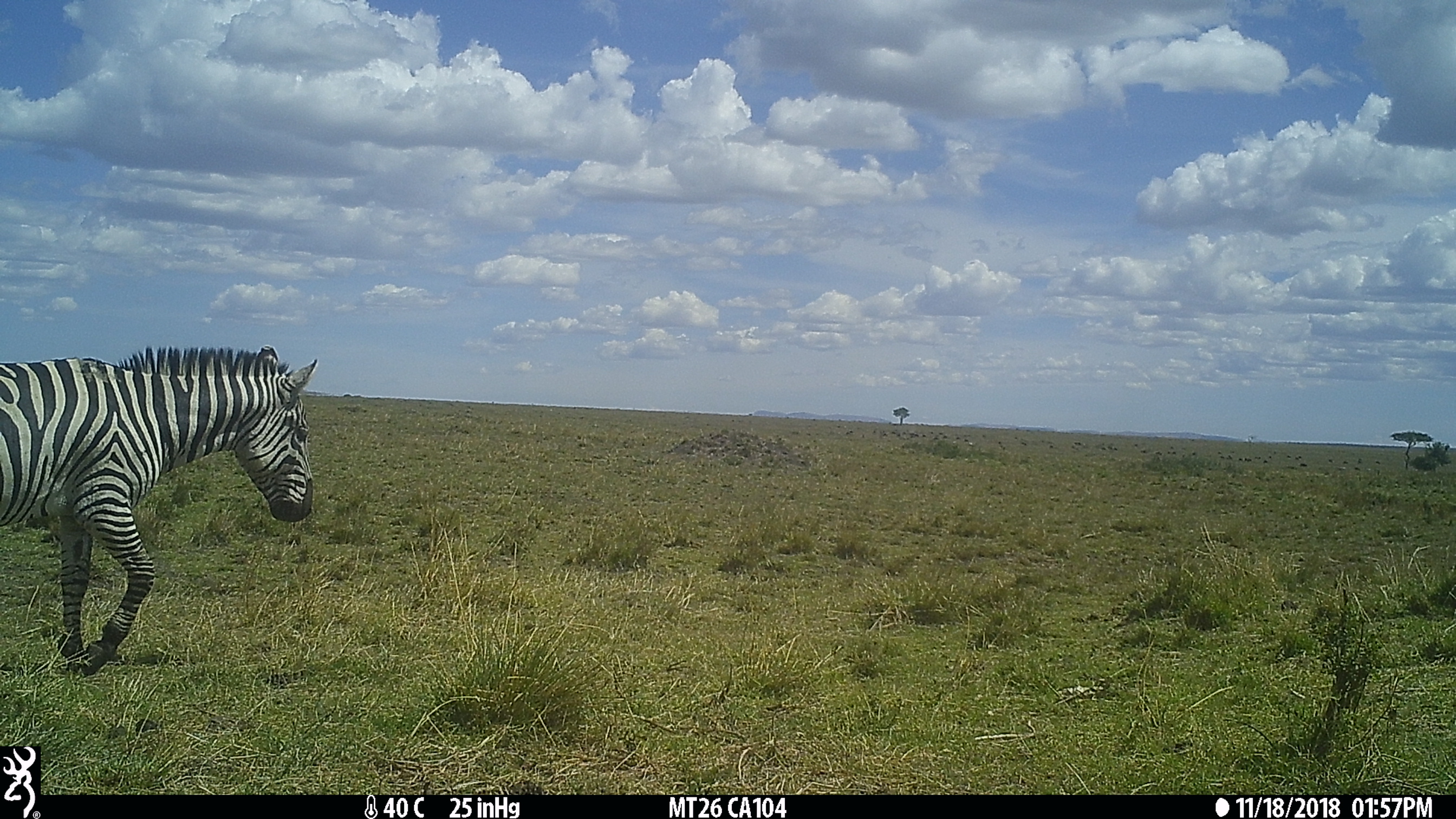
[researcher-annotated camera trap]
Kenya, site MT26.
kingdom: Animalia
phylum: Chordata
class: Mammalia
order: Perissodactyla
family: Equidae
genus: Equus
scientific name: Equus quagga burchellii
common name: burchell's zebra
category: zebra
Zebra (burchell's zebra) (Equus quagga burchellii).